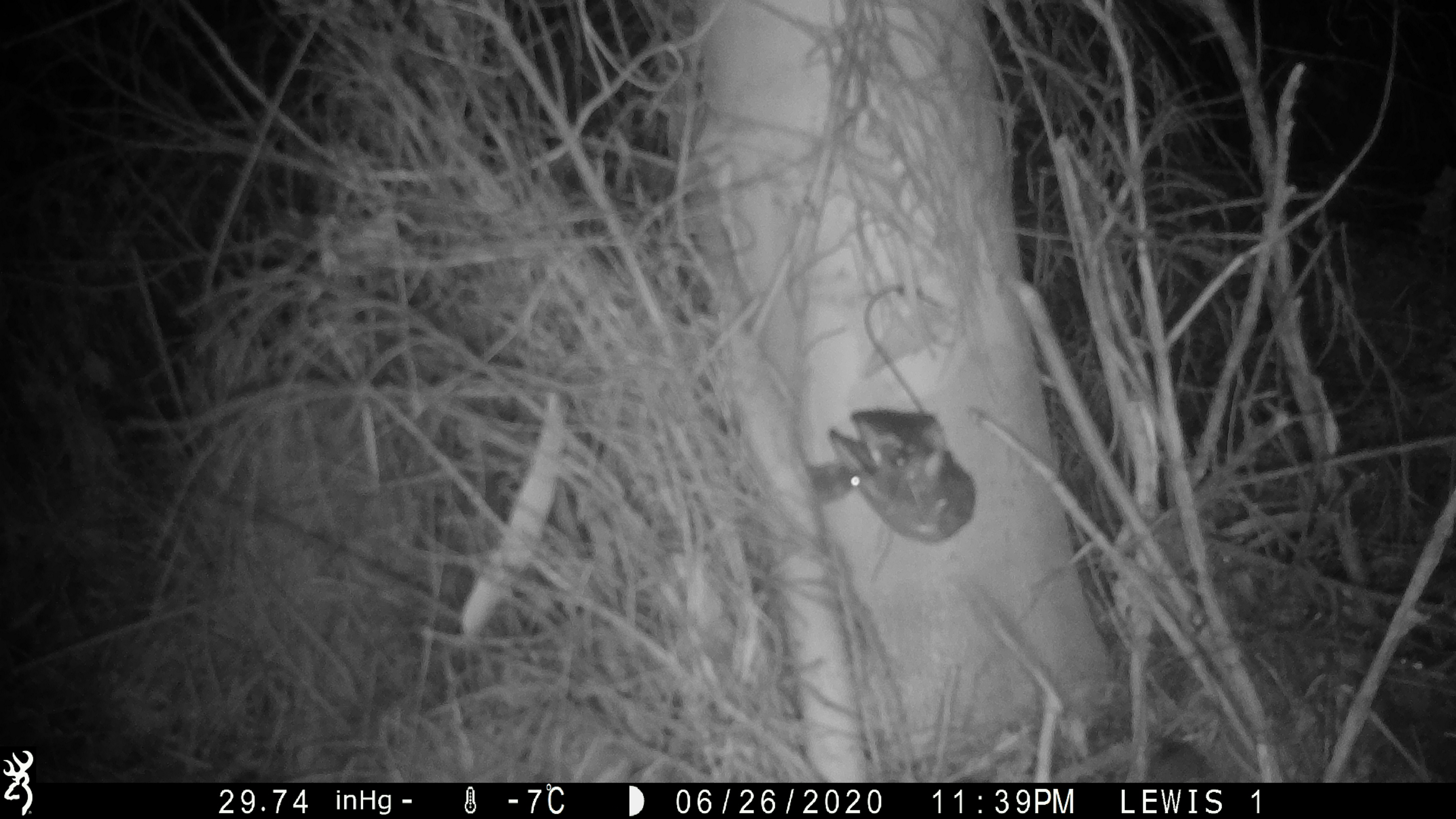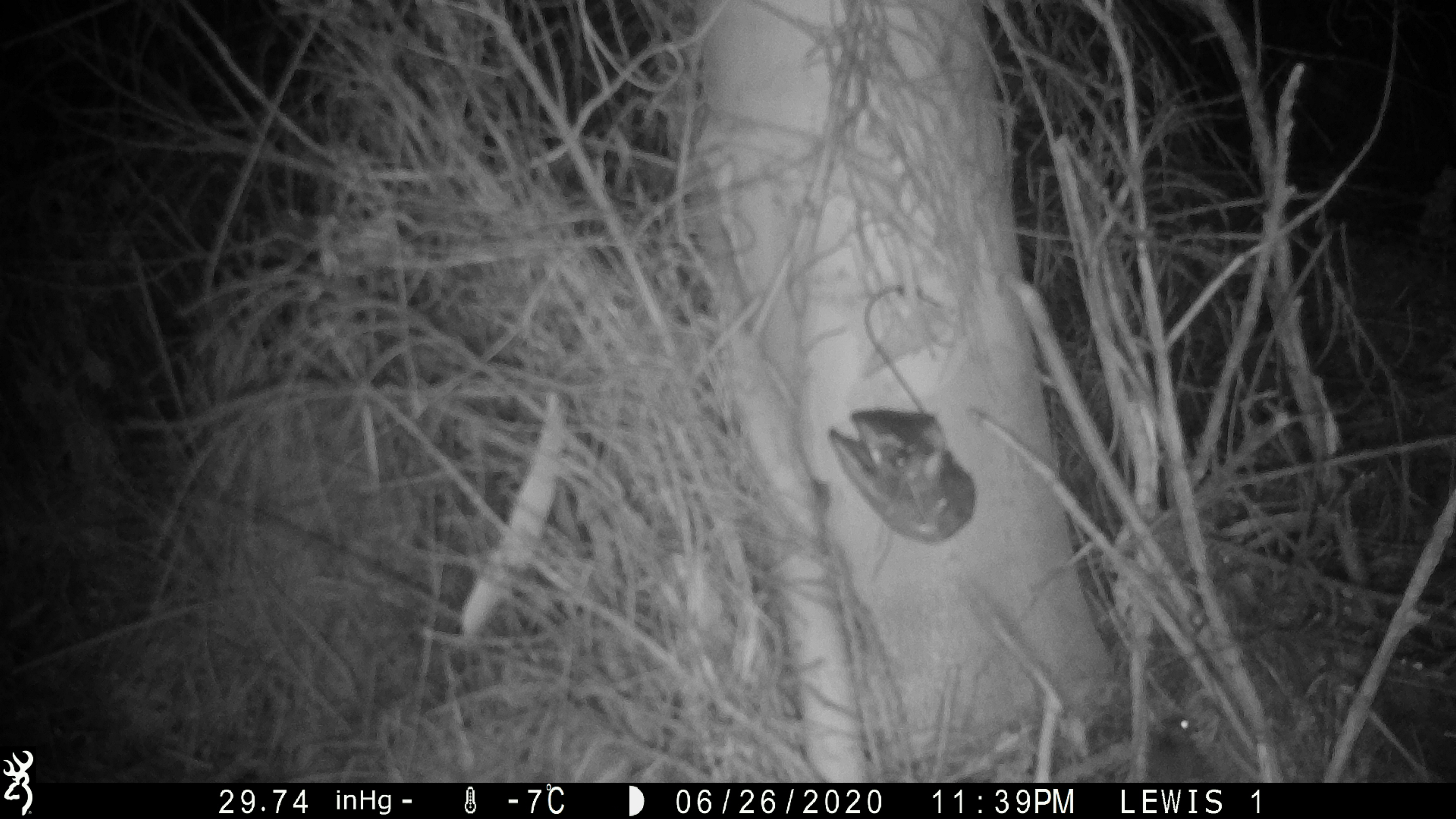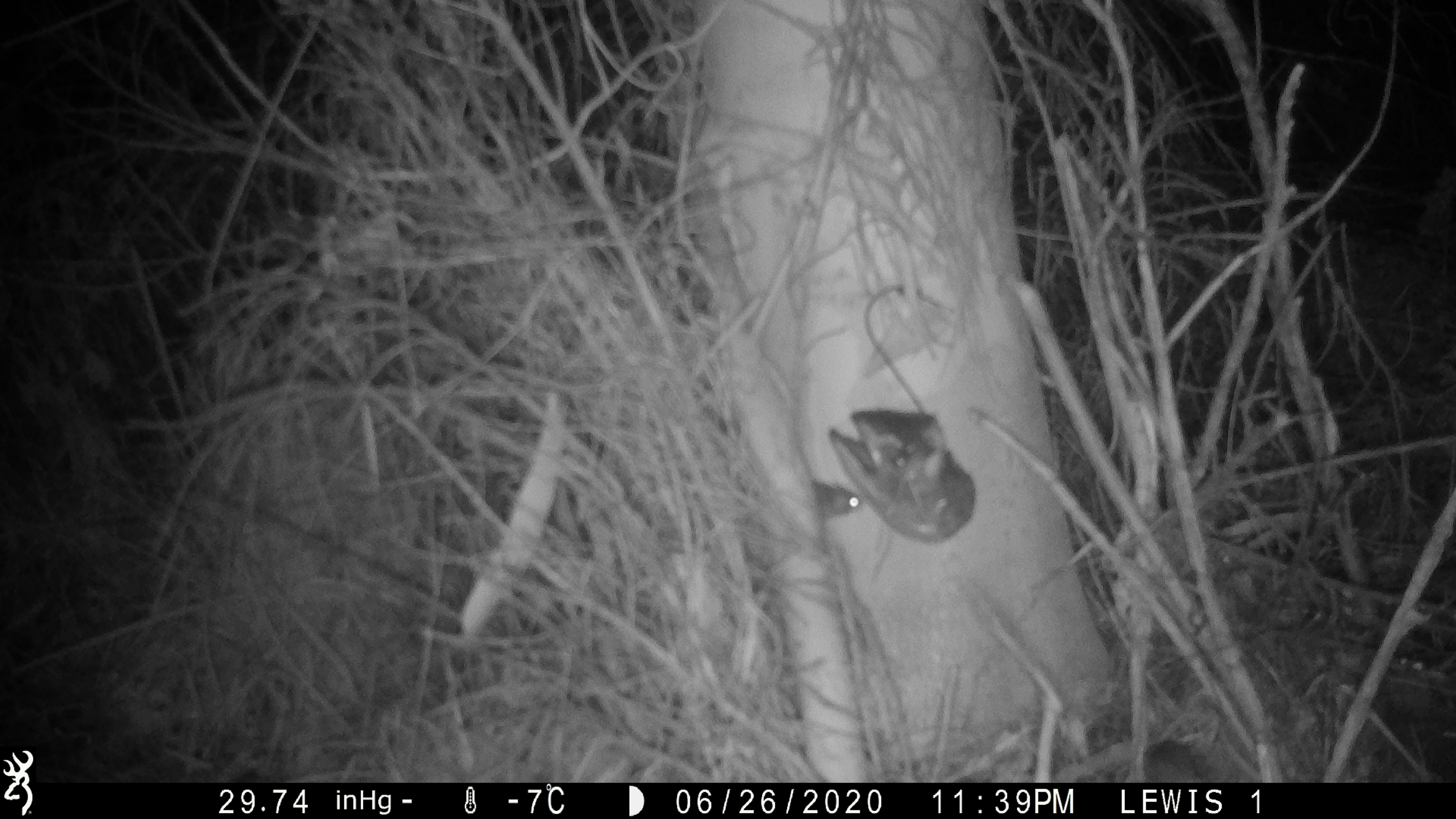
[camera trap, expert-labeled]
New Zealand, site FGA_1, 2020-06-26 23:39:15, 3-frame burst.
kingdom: Animalia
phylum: Chordata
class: Mammalia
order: Rodentia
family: Muridae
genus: Mus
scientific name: Mus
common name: mouse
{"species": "mouse (Mus)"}